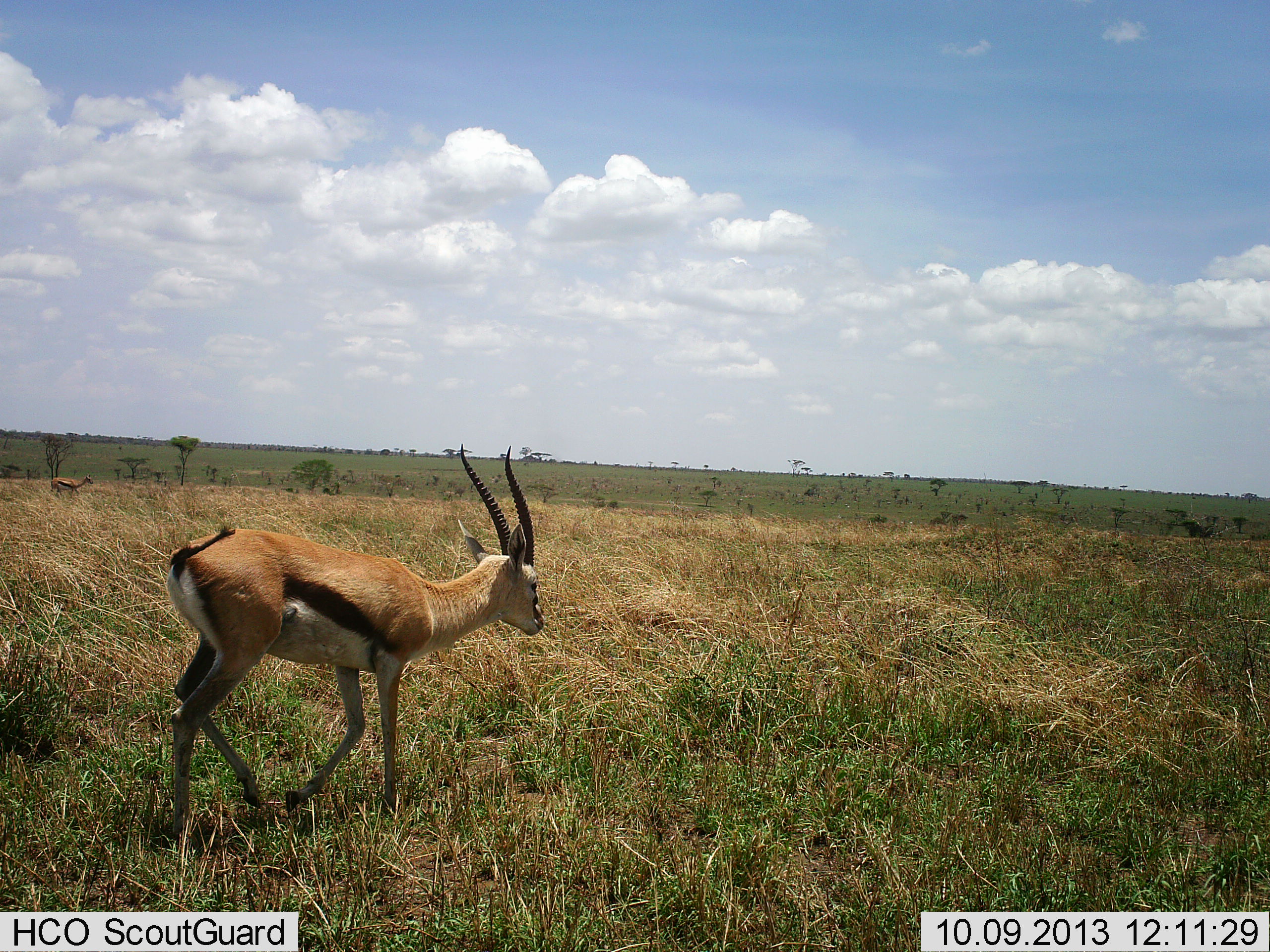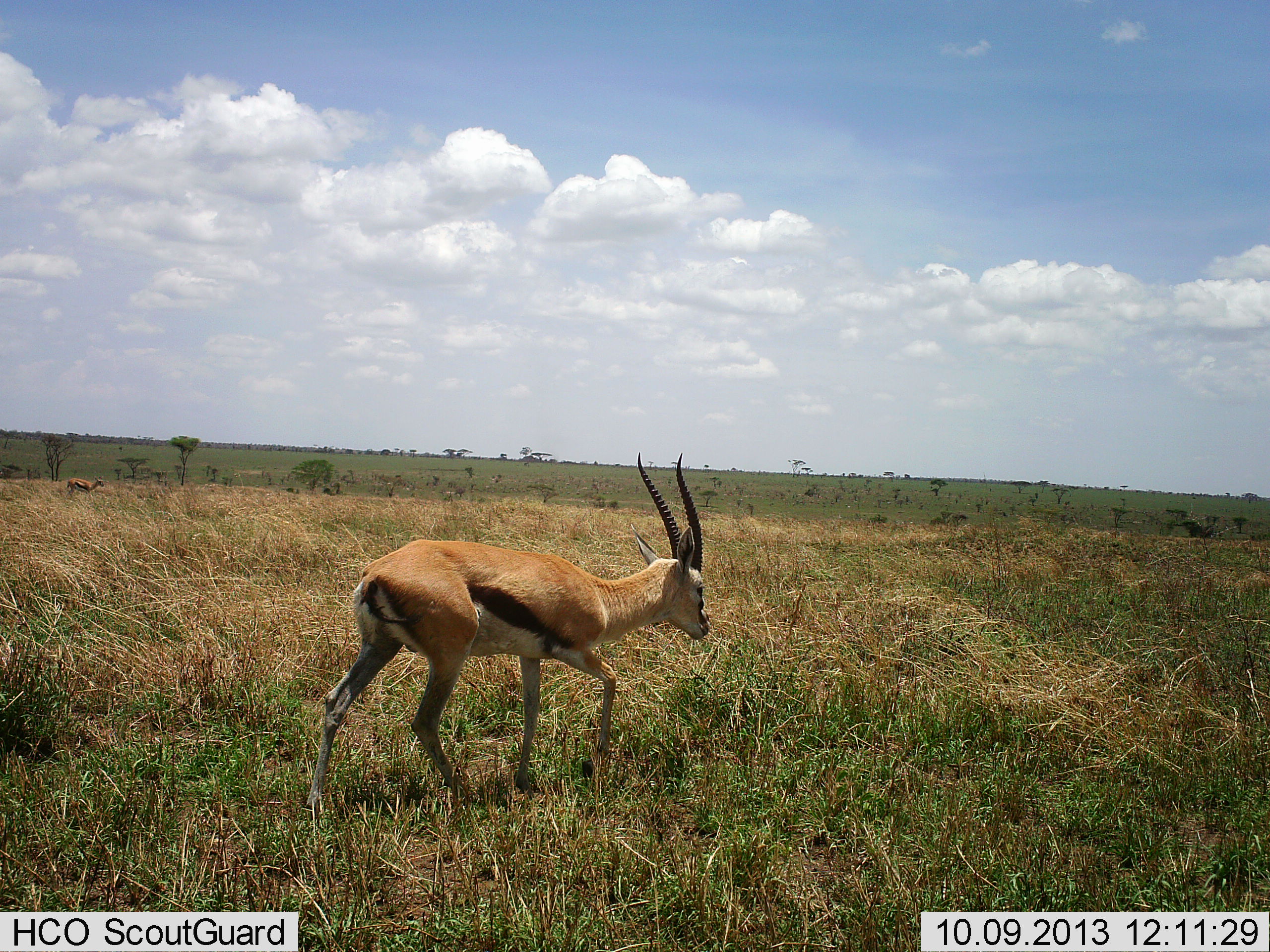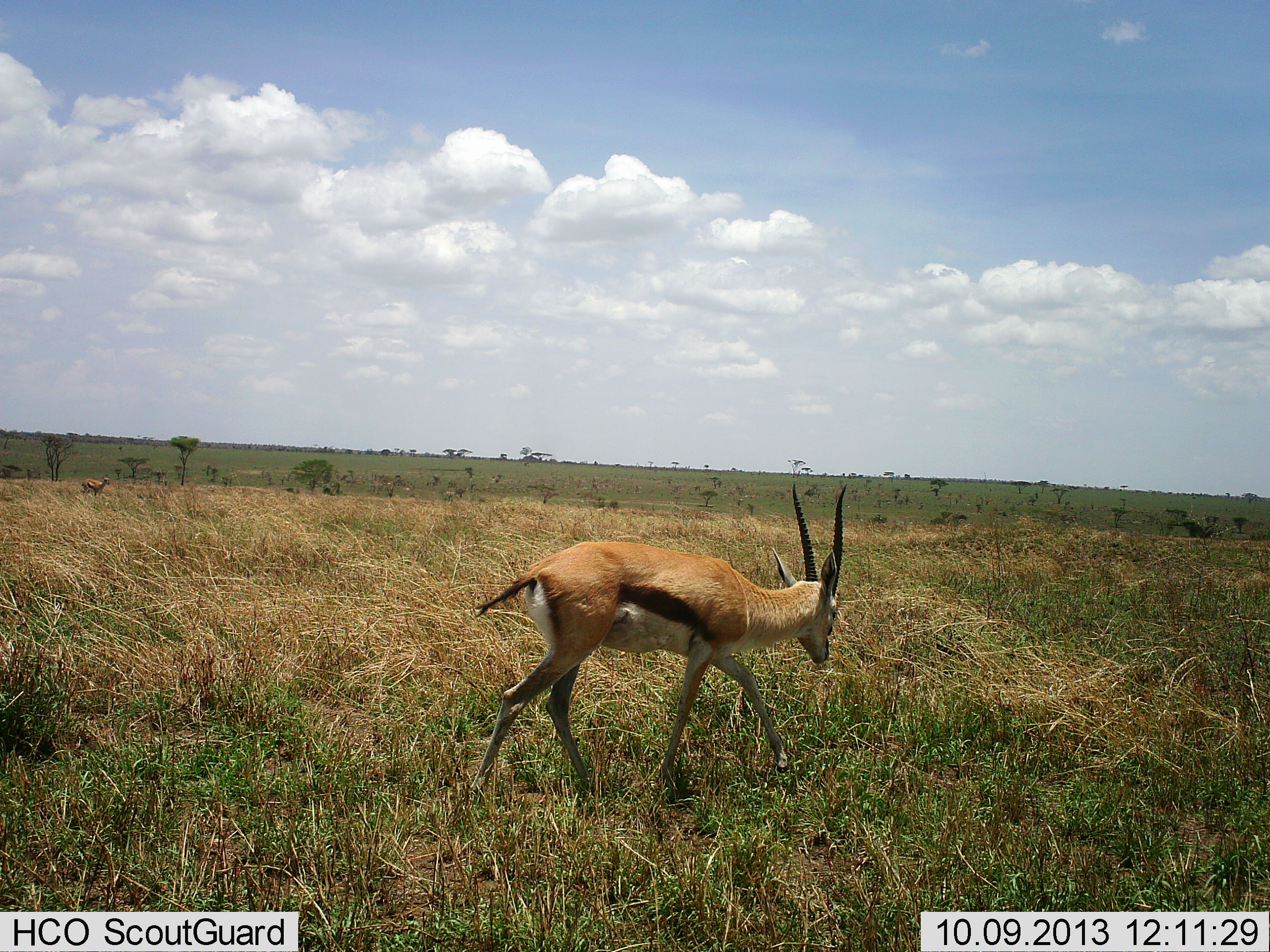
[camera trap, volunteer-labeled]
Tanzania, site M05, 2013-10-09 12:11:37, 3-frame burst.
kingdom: Animalia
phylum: Chordata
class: Mammalia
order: Artiodactyla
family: Bovidae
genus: Eudorcas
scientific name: Eudorcas thomsonii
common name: thomson's gazelle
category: gazellethomsons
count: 2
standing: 4%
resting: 0%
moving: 96%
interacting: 0%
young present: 0%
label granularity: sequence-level